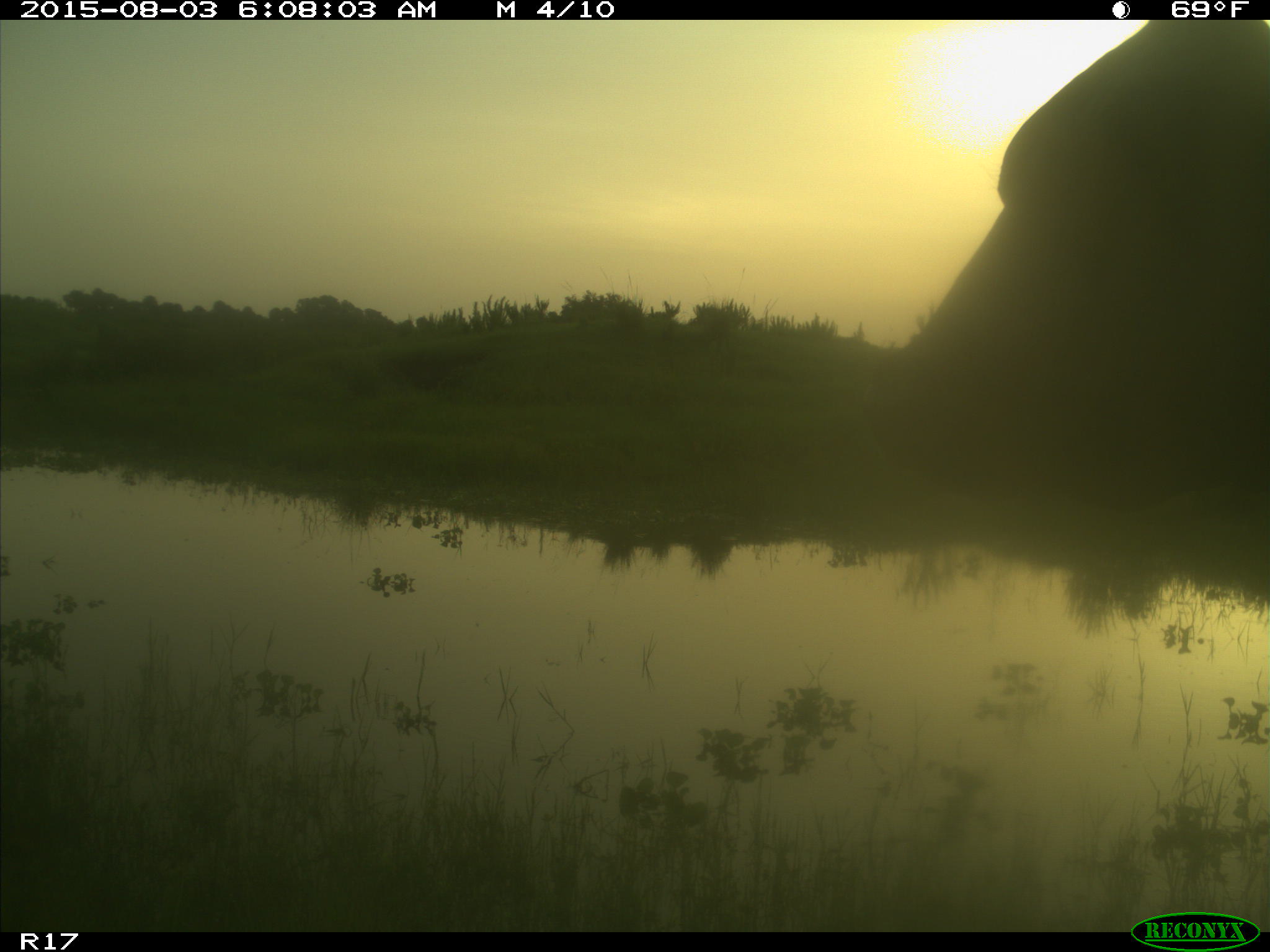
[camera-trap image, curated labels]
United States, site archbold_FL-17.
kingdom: Animalia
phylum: Chordata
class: Mammalia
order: Artiodactyla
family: Bovidae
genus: Bos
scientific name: Bos taurus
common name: domestic cow